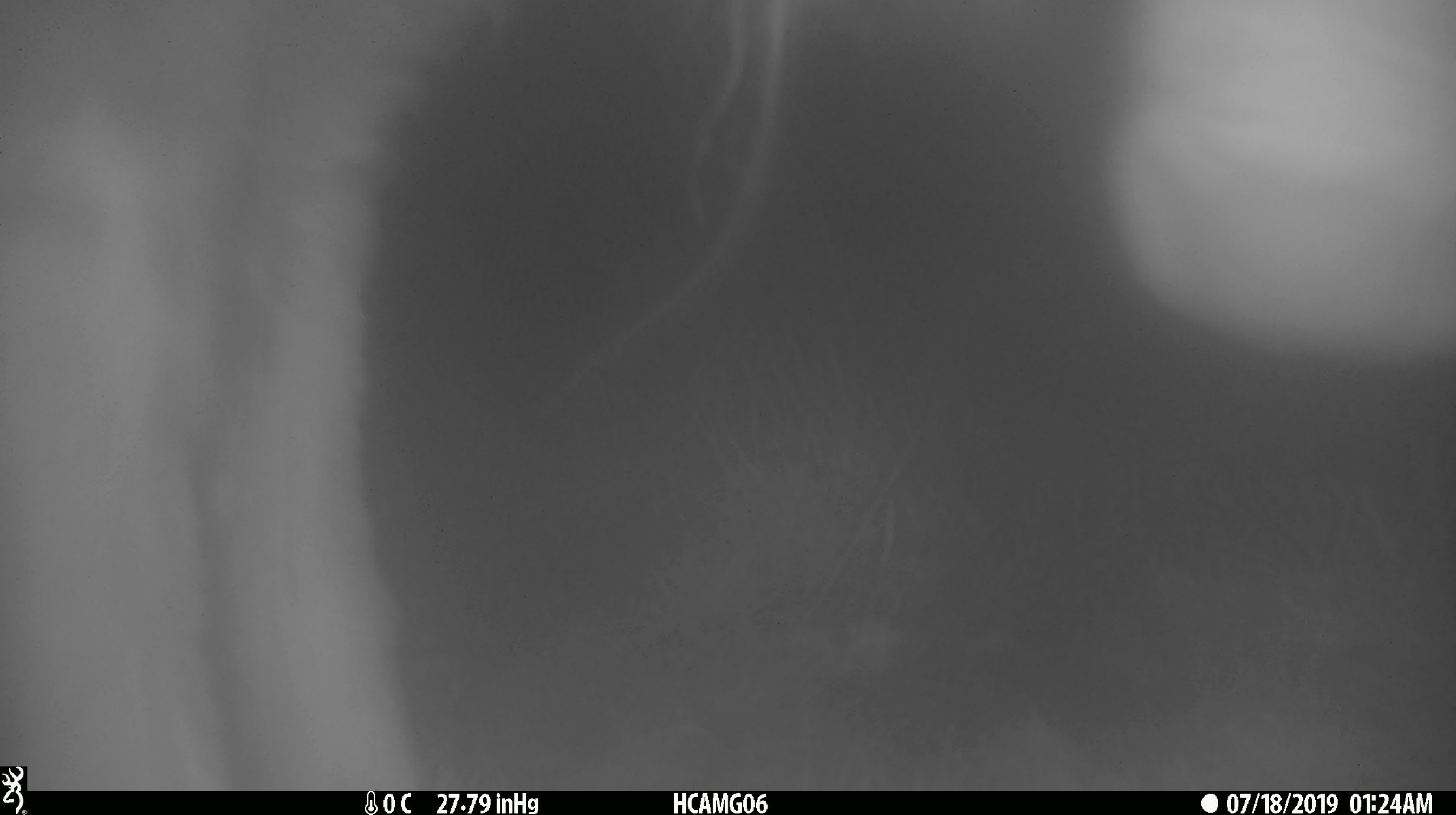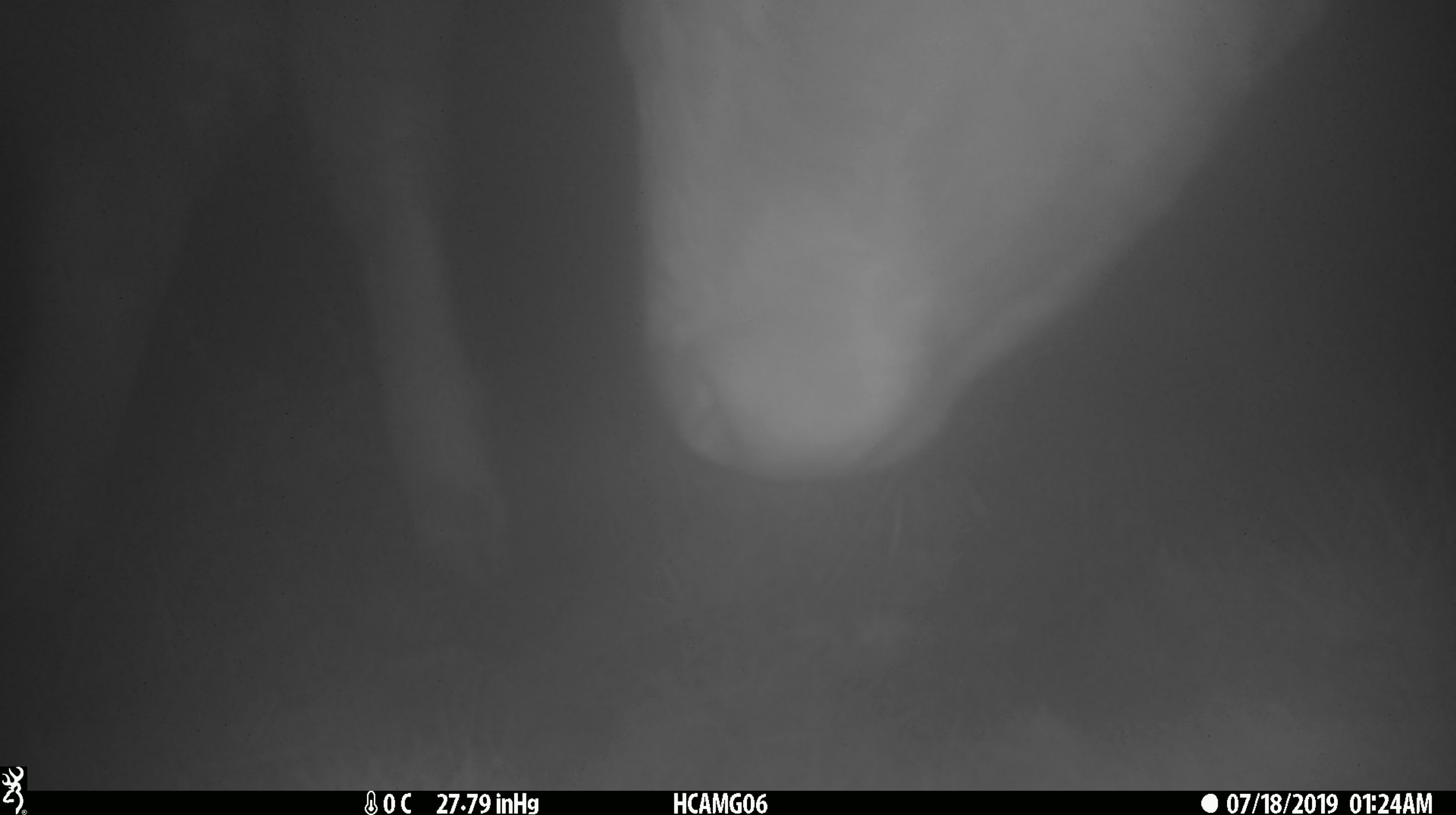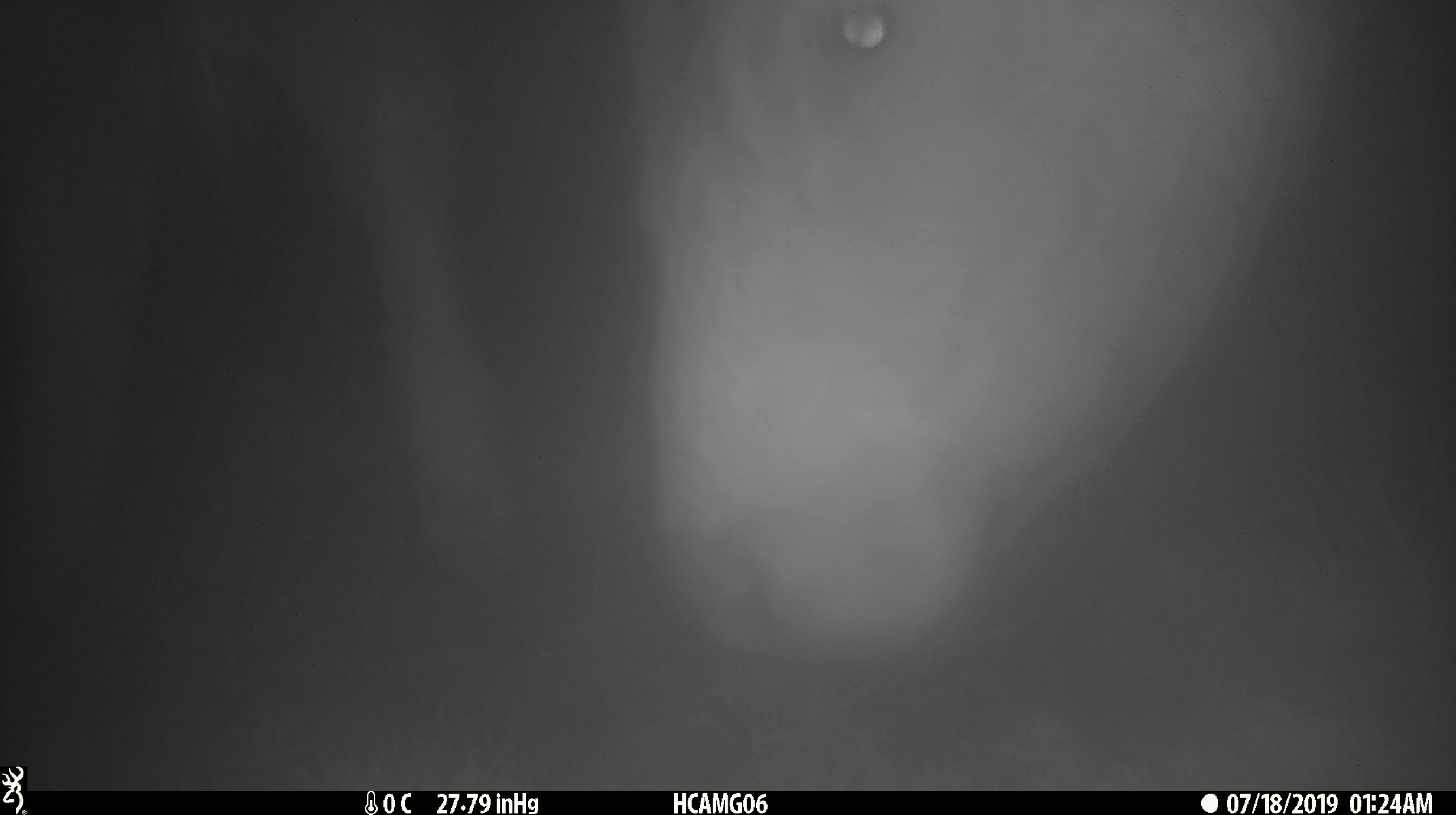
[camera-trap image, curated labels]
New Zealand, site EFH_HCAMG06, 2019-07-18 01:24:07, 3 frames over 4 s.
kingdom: Animalia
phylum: Chordata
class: Mammalia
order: Artiodactyla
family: Bovidae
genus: Bos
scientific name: Bos taurus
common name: domestic cow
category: cow